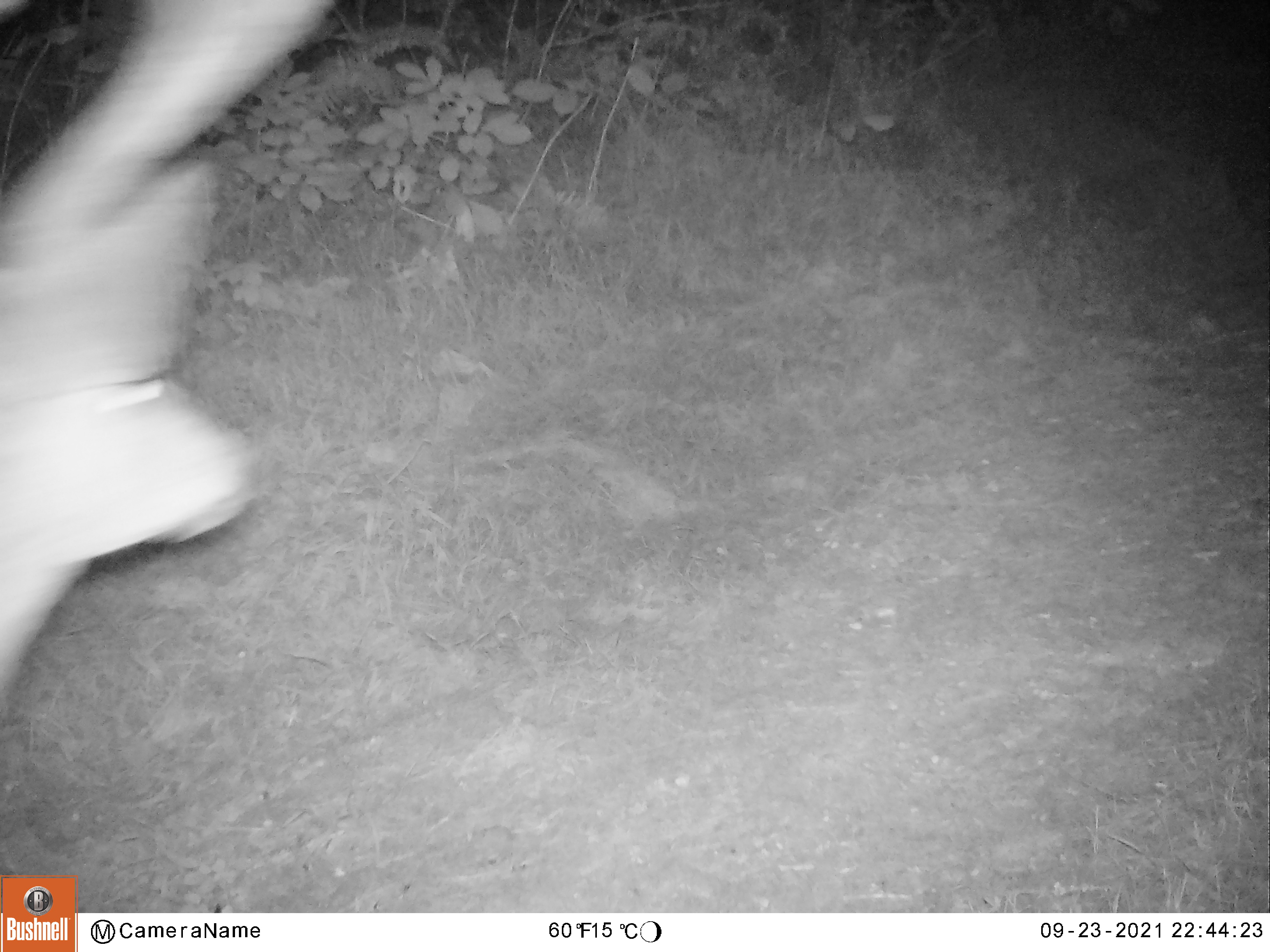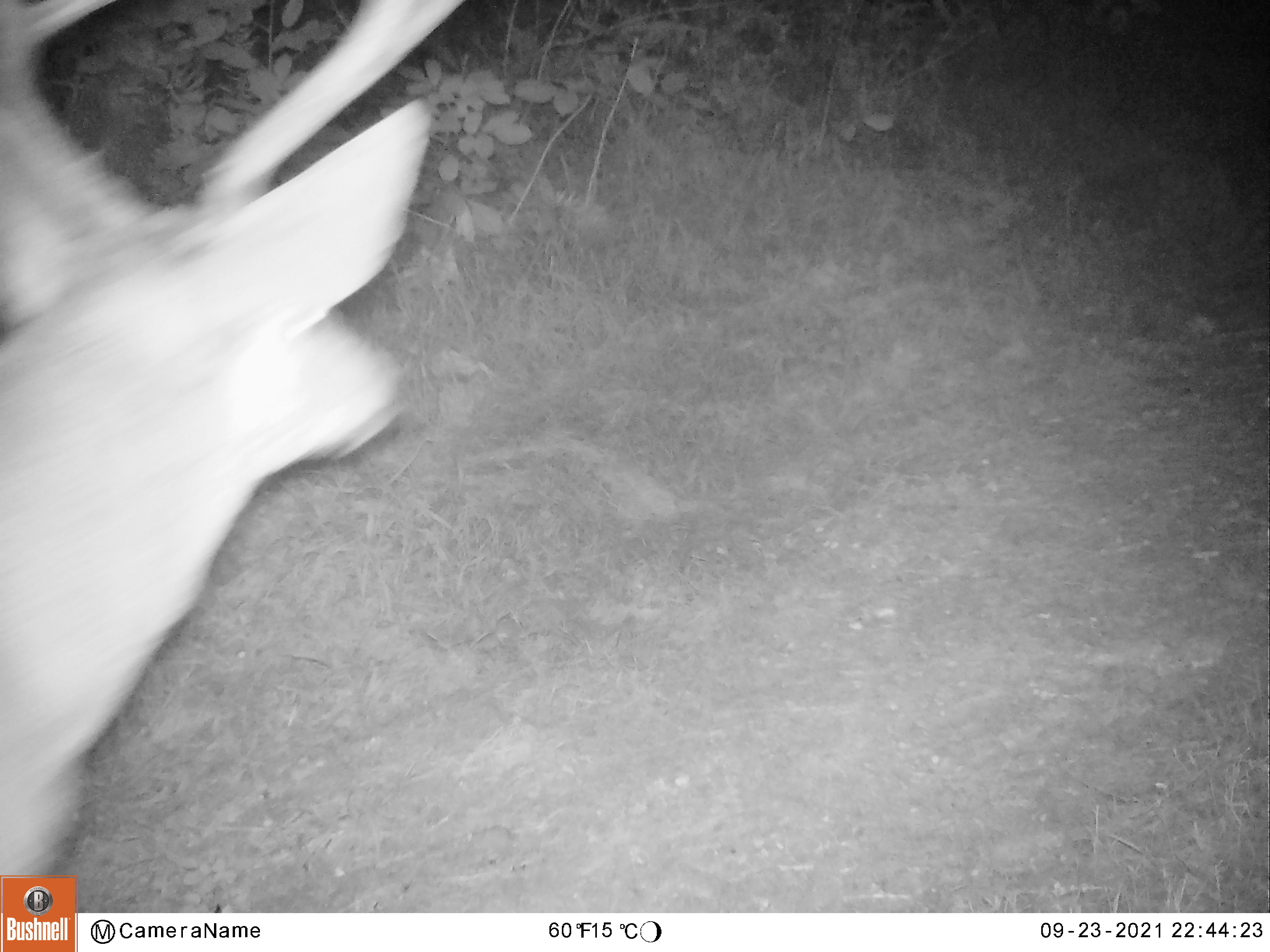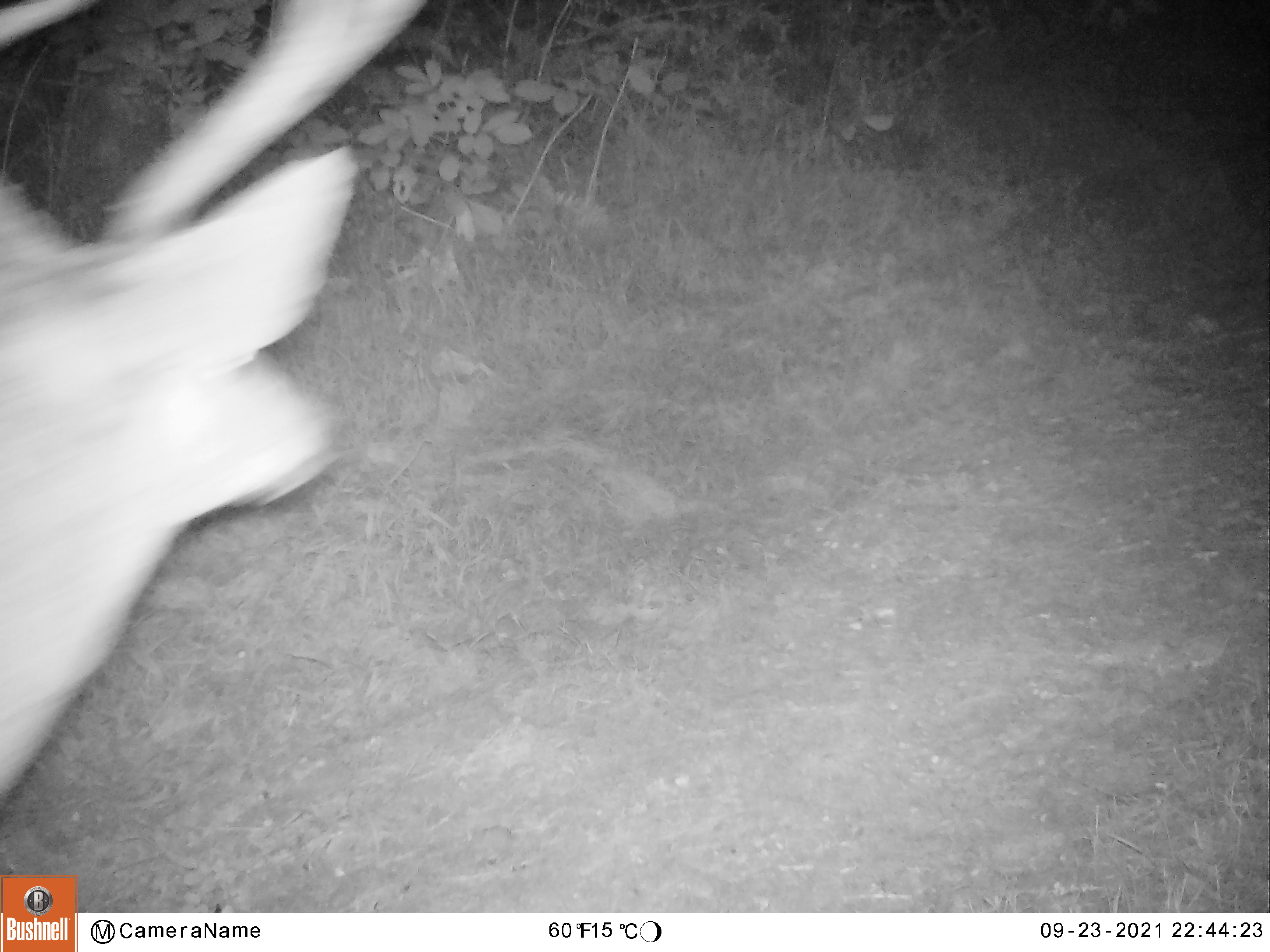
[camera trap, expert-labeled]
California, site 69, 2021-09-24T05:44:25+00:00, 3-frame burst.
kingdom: Animalia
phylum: Chordata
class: Mammalia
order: Artiodactyla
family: Cervidae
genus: Odocoileus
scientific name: Odocoileus hemionus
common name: mule deer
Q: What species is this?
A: Mule deer (Odocoileus hemionus).